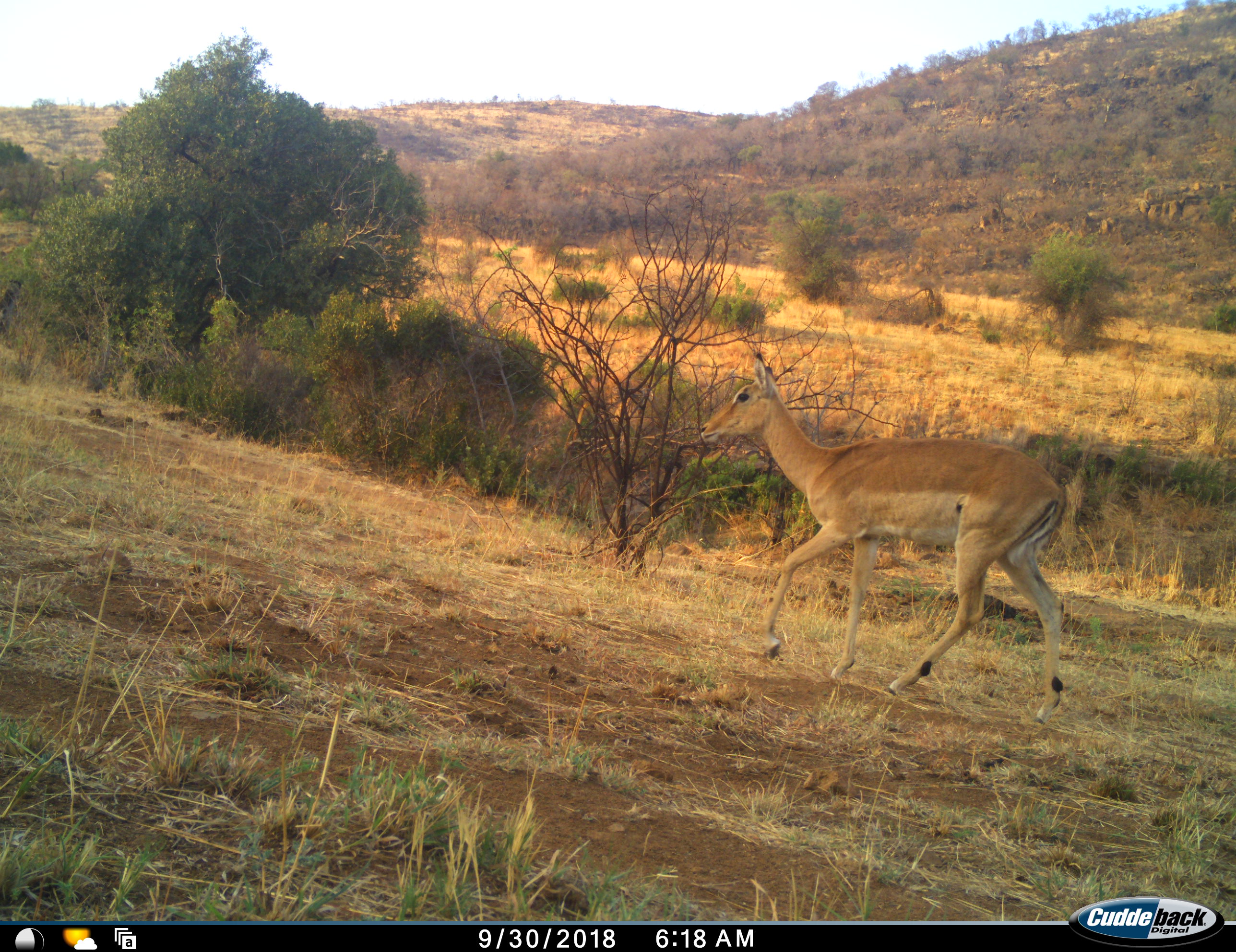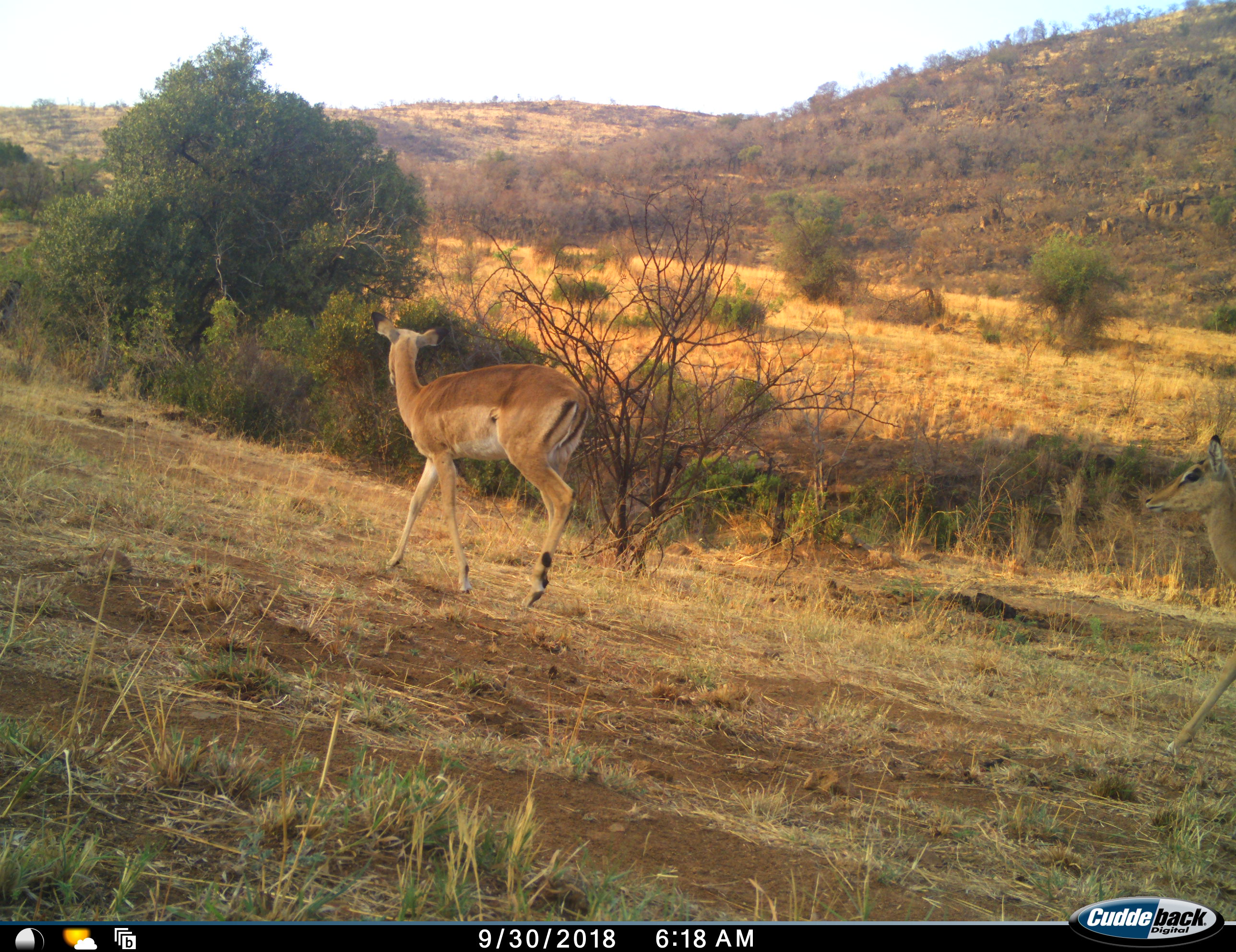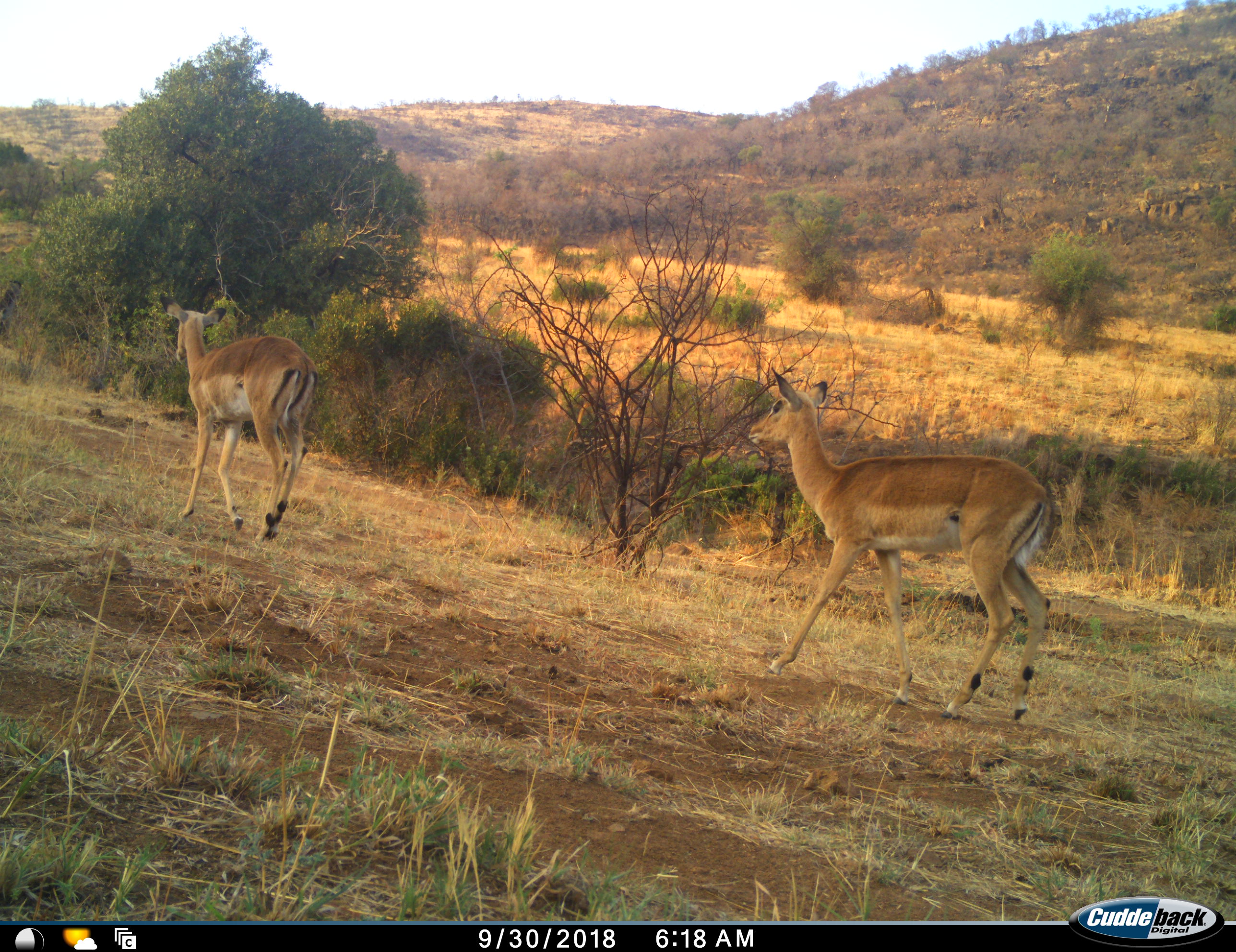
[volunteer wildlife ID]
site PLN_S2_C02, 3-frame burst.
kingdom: Animalia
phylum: Chordata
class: Mammalia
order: Artiodactyla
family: Bovidae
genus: Aepyceros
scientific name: Aepyceros melampus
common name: impala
Impala (Aepyceros melampus), count 2. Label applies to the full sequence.